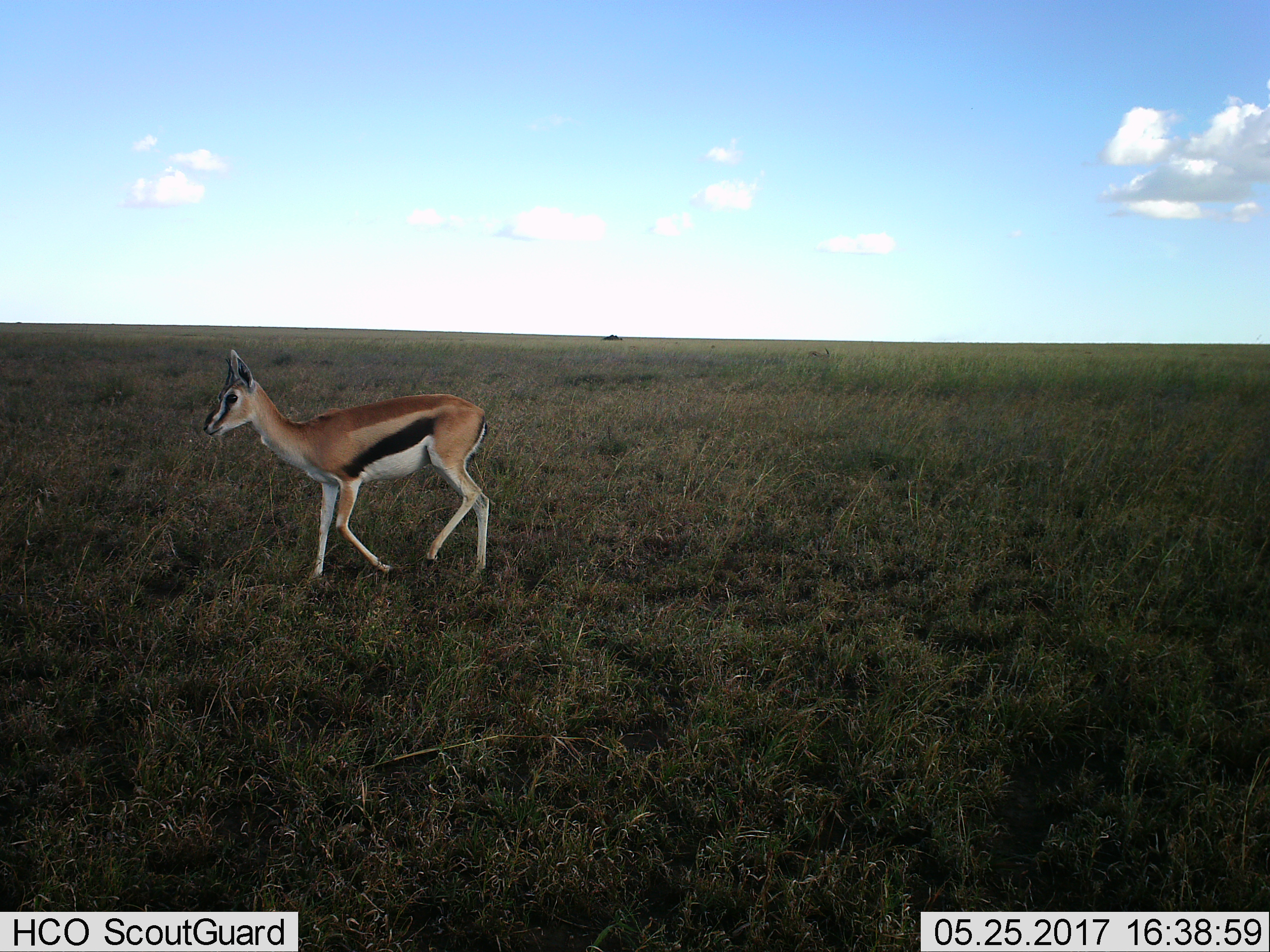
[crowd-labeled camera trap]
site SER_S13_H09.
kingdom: Animalia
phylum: Chordata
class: Mammalia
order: Artiodactyla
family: Bovidae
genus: Eudorcas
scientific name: Eudorcas thomsonii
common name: thomson's gazelle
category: gazellethomsons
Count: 1.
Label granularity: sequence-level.